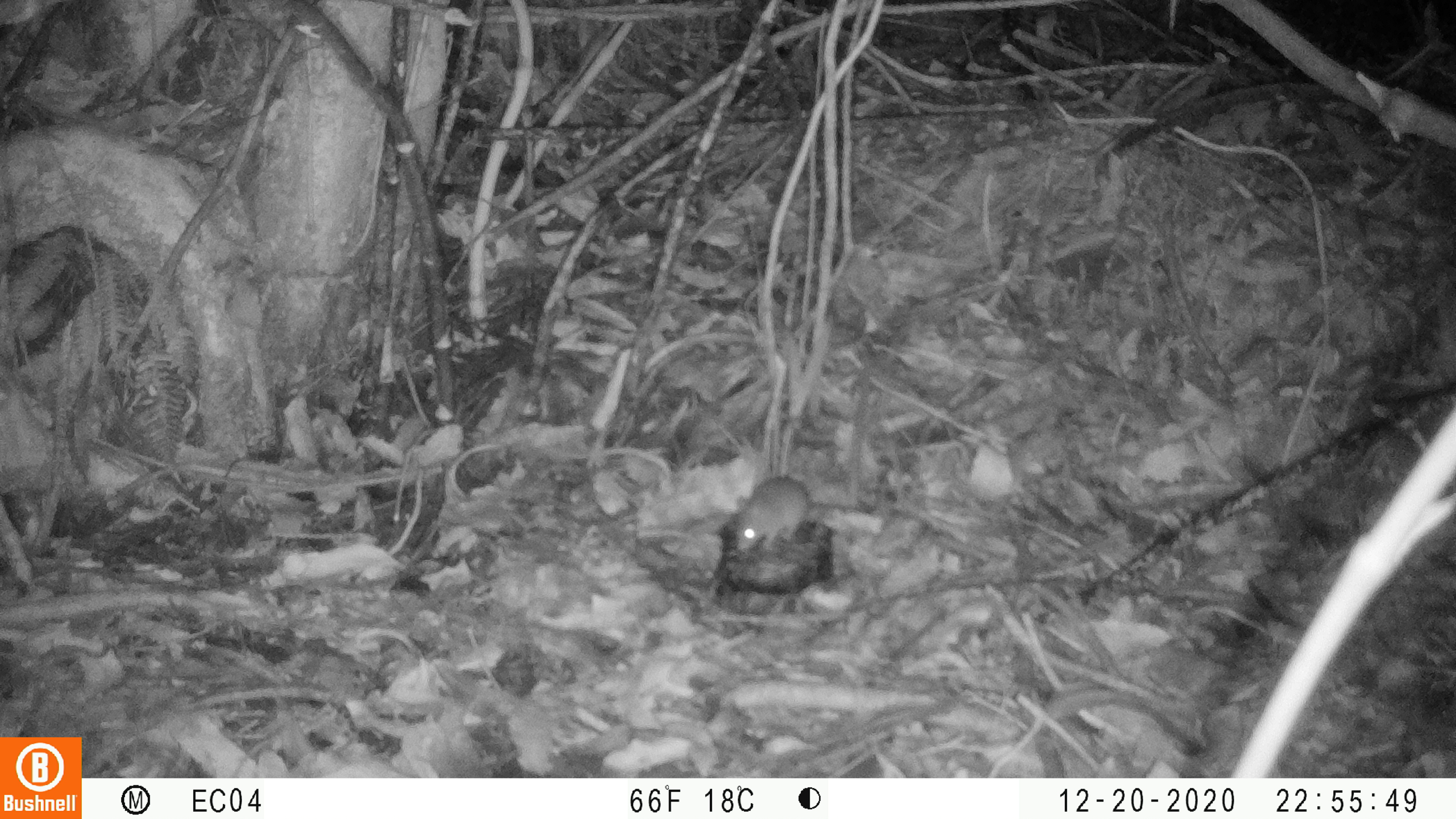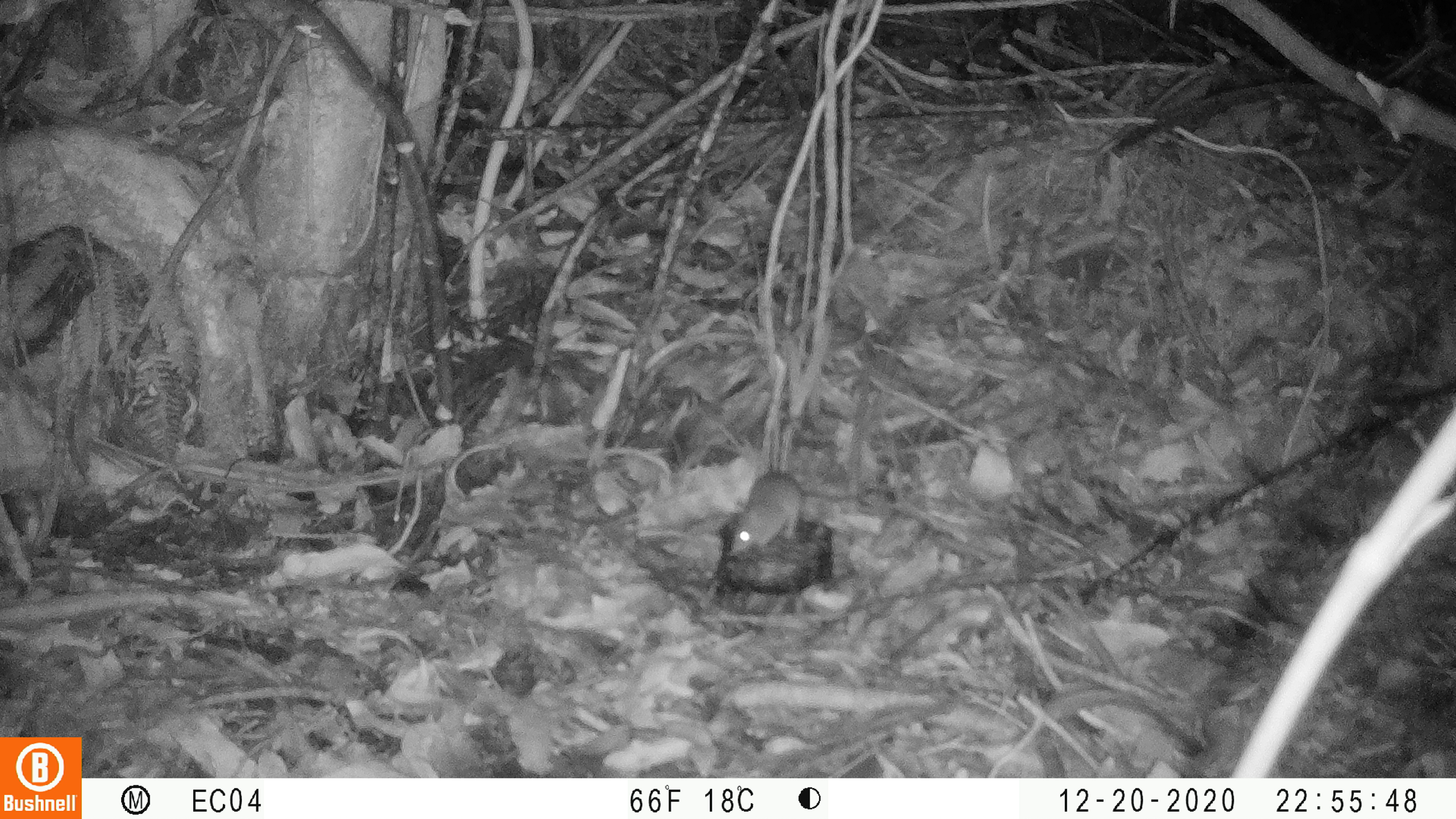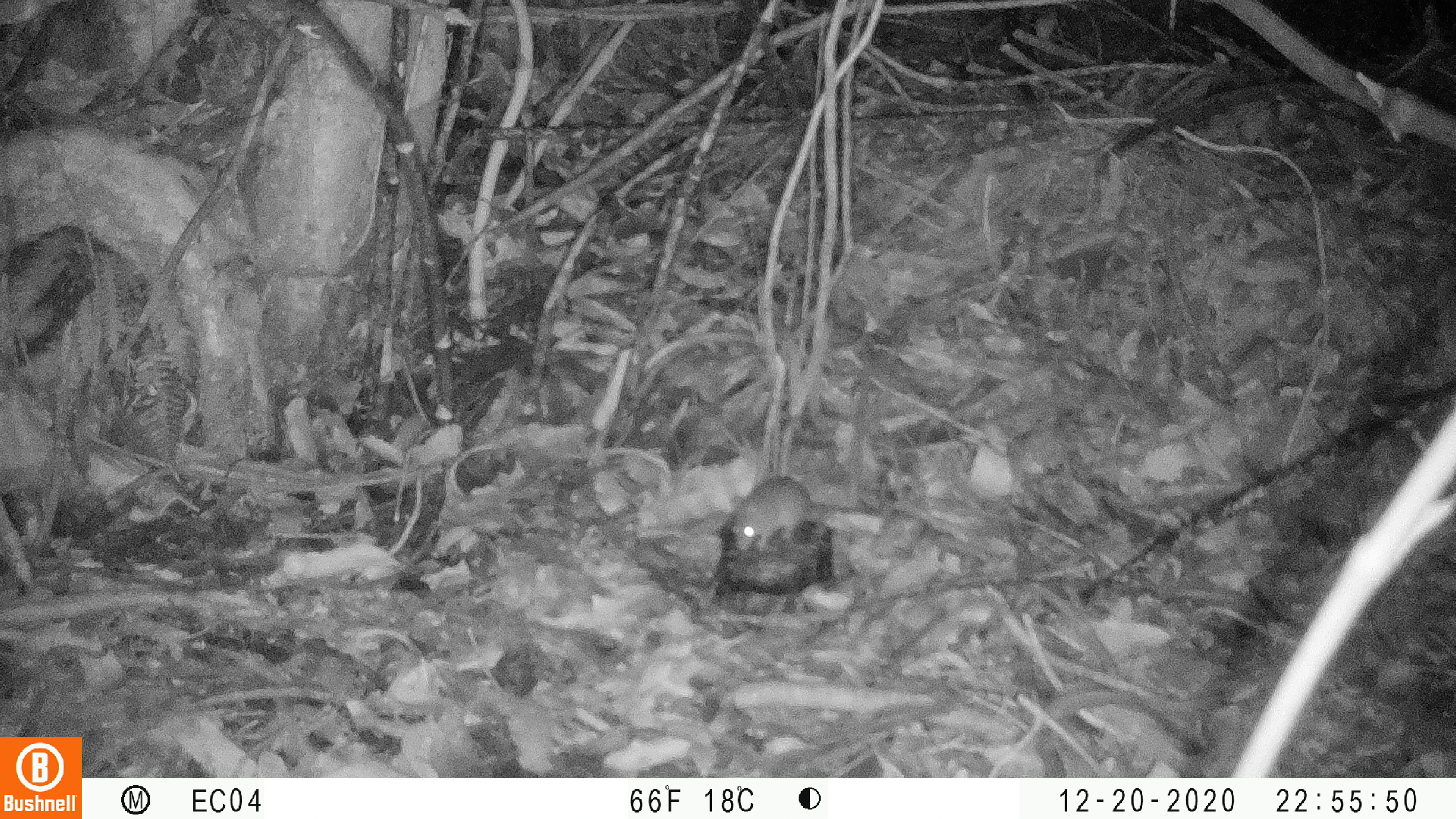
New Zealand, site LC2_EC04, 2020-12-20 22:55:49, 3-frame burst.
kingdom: Animalia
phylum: Chordata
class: Mammalia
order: Rodentia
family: Muridae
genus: Mus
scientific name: Mus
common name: mouse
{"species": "mouse (Mus)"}